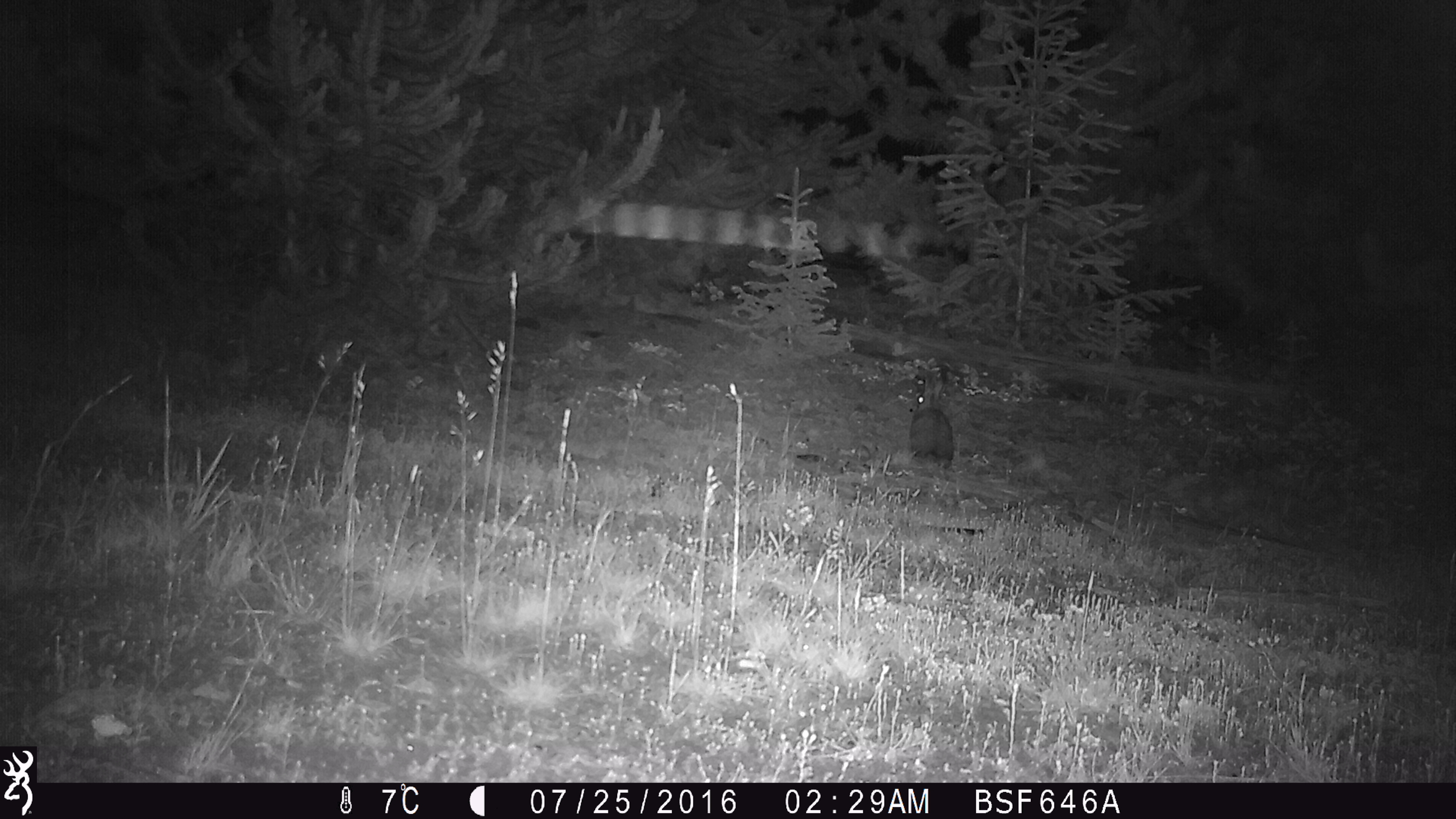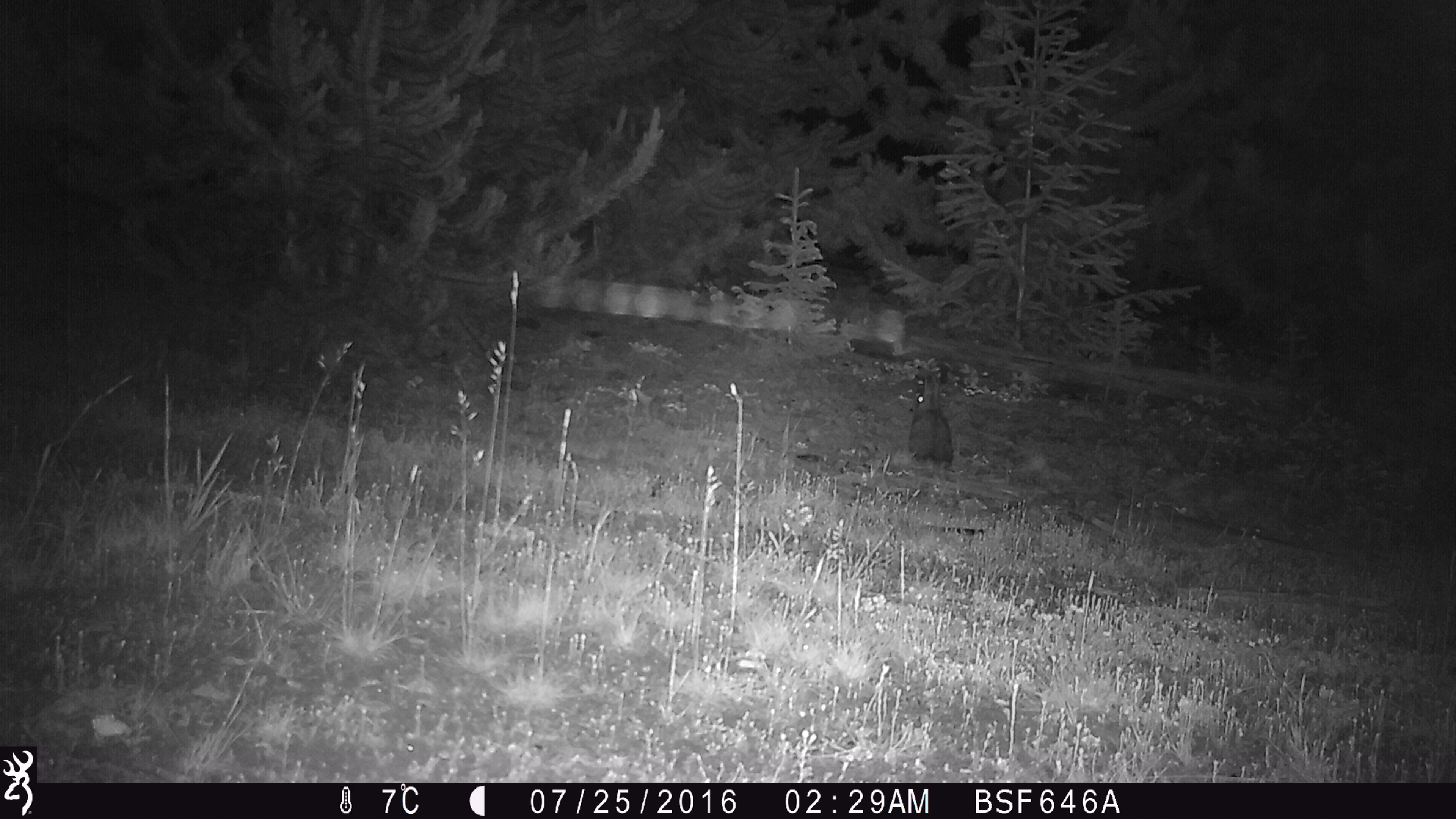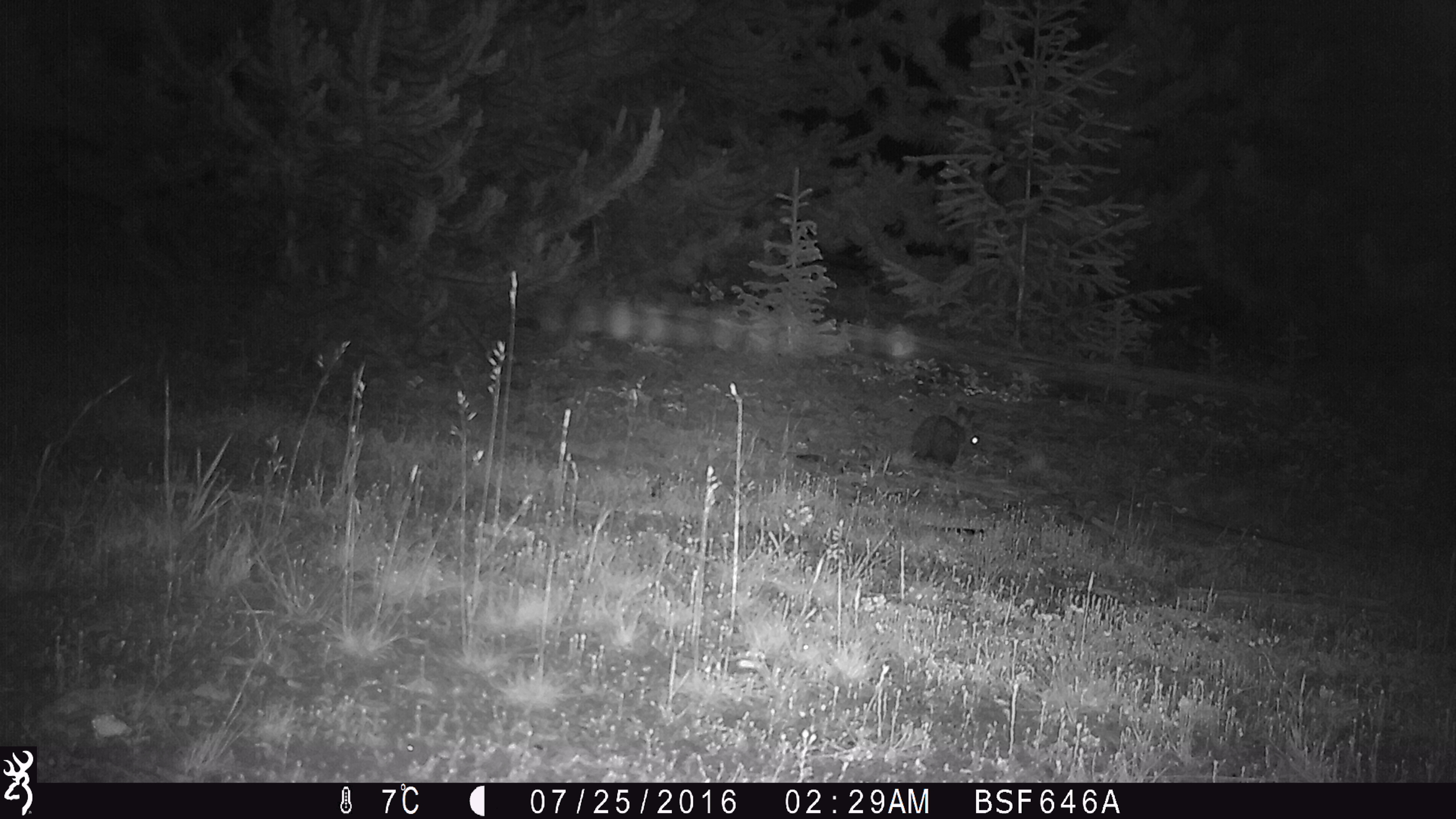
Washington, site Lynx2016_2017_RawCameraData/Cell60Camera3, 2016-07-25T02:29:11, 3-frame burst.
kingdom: Animalia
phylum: Chordata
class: Mammalia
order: Lagomorpha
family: Leporidae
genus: Lepus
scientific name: Lepus americanus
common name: snowshoe hare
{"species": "Lepus americanus (snowshoe hare)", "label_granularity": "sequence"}